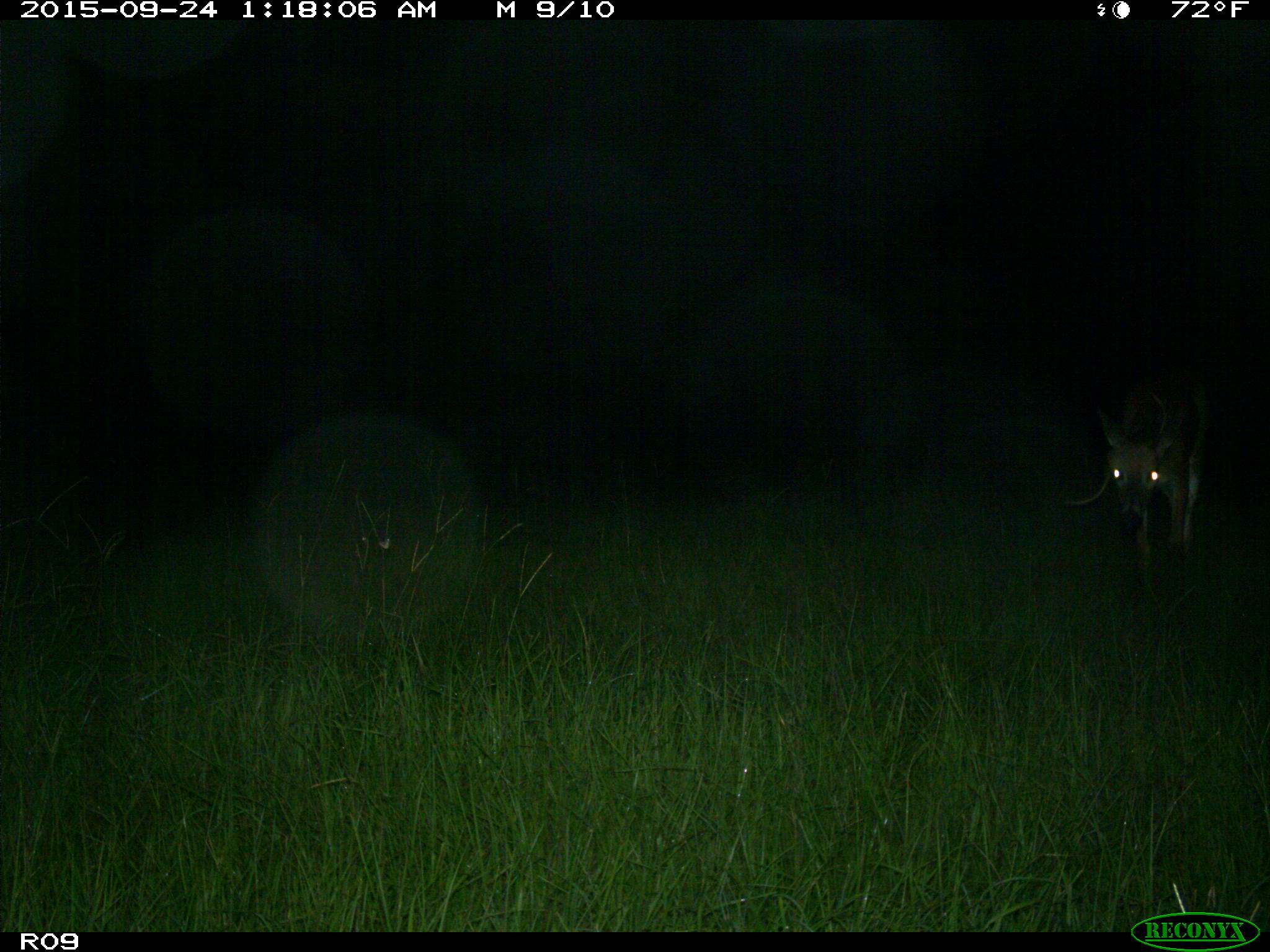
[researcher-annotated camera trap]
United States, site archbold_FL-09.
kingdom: Animalia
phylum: Chordata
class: Mammalia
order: Artiodactyla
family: Cervidae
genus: Odocoileus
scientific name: Odocoileus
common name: deer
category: unidentified deer